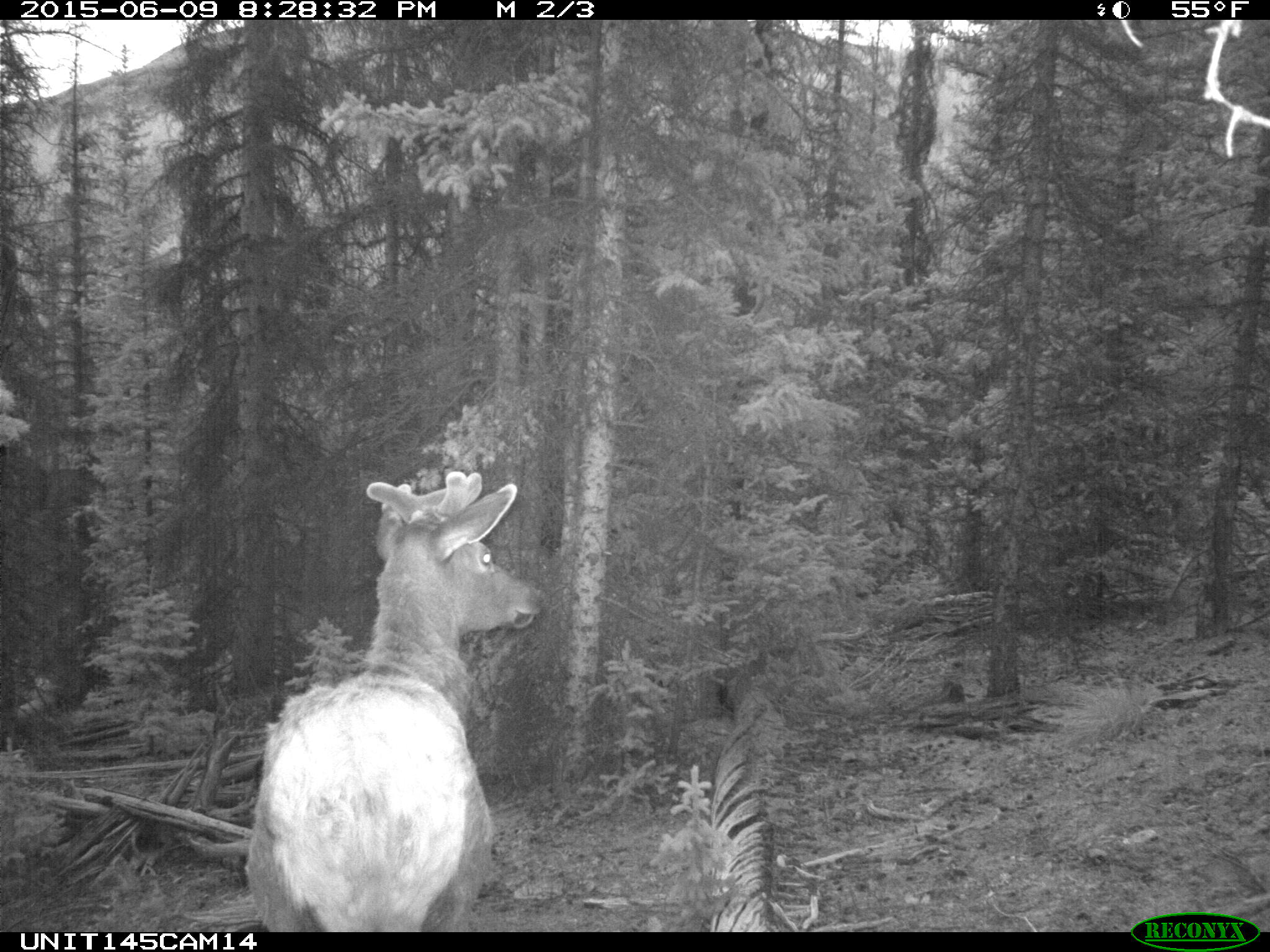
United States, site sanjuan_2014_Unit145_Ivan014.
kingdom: Animalia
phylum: Chordata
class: Mammalia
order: Artiodactyla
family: Cervidae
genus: Cervus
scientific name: Cervus elaphus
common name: red deer